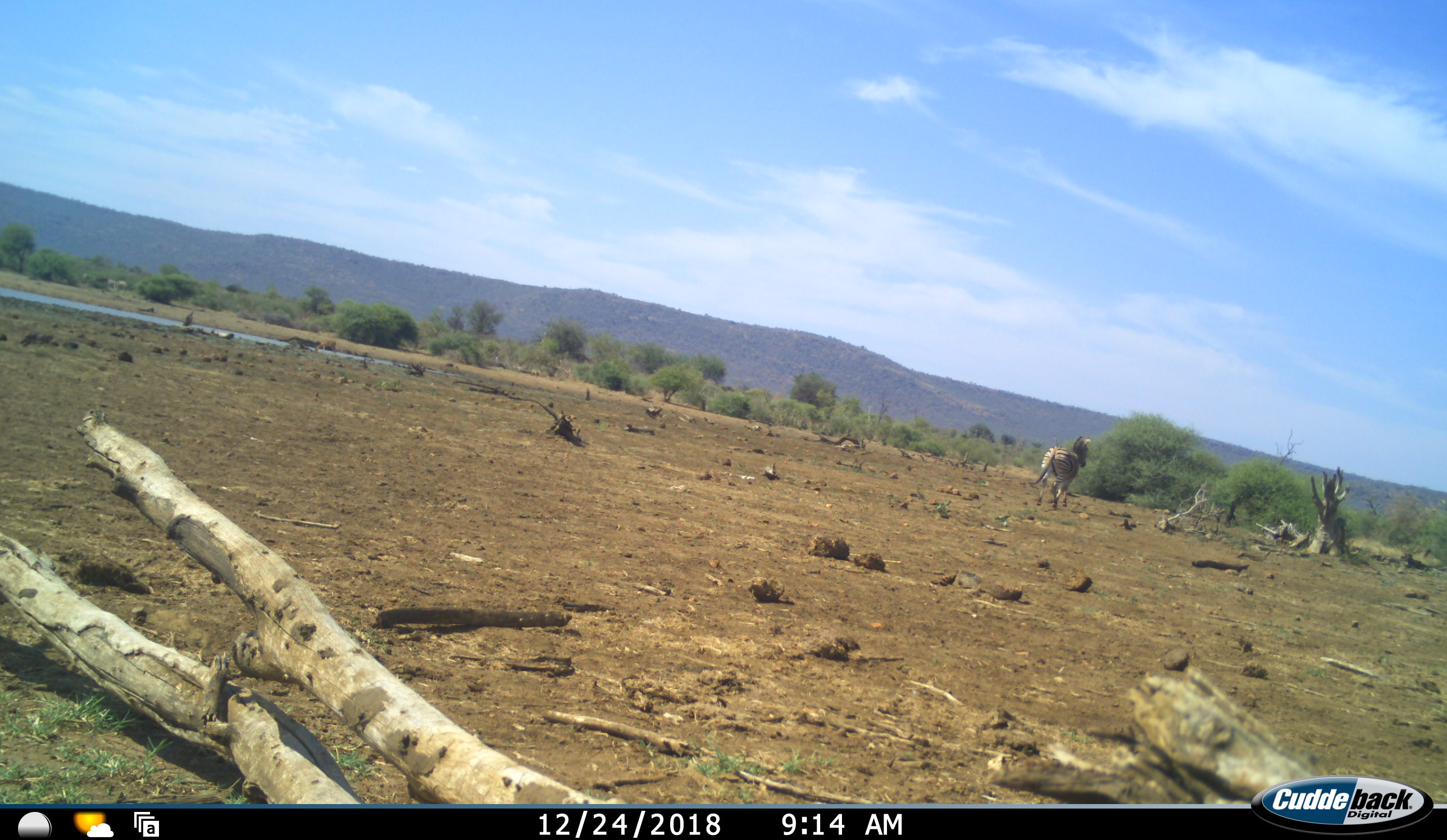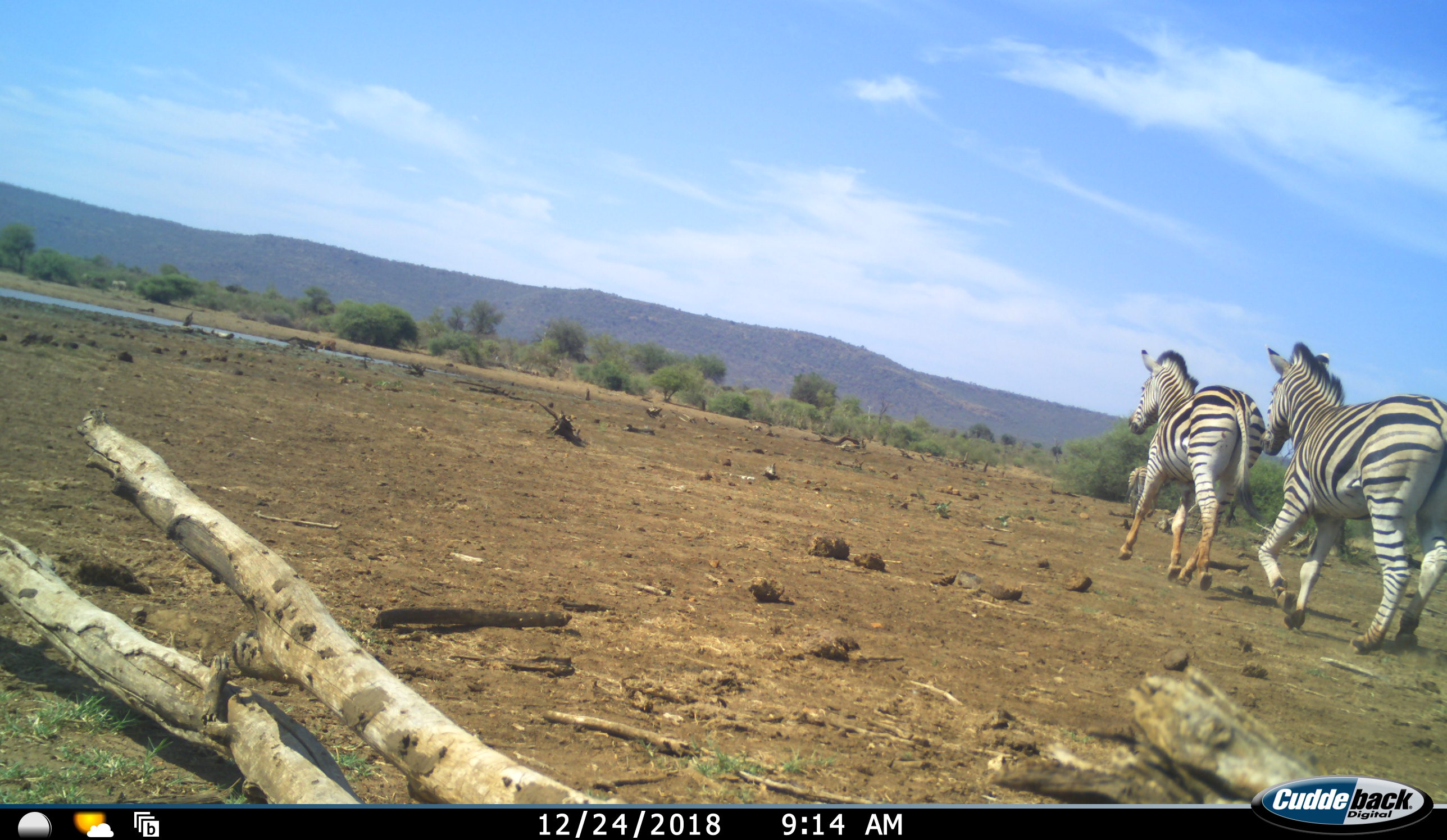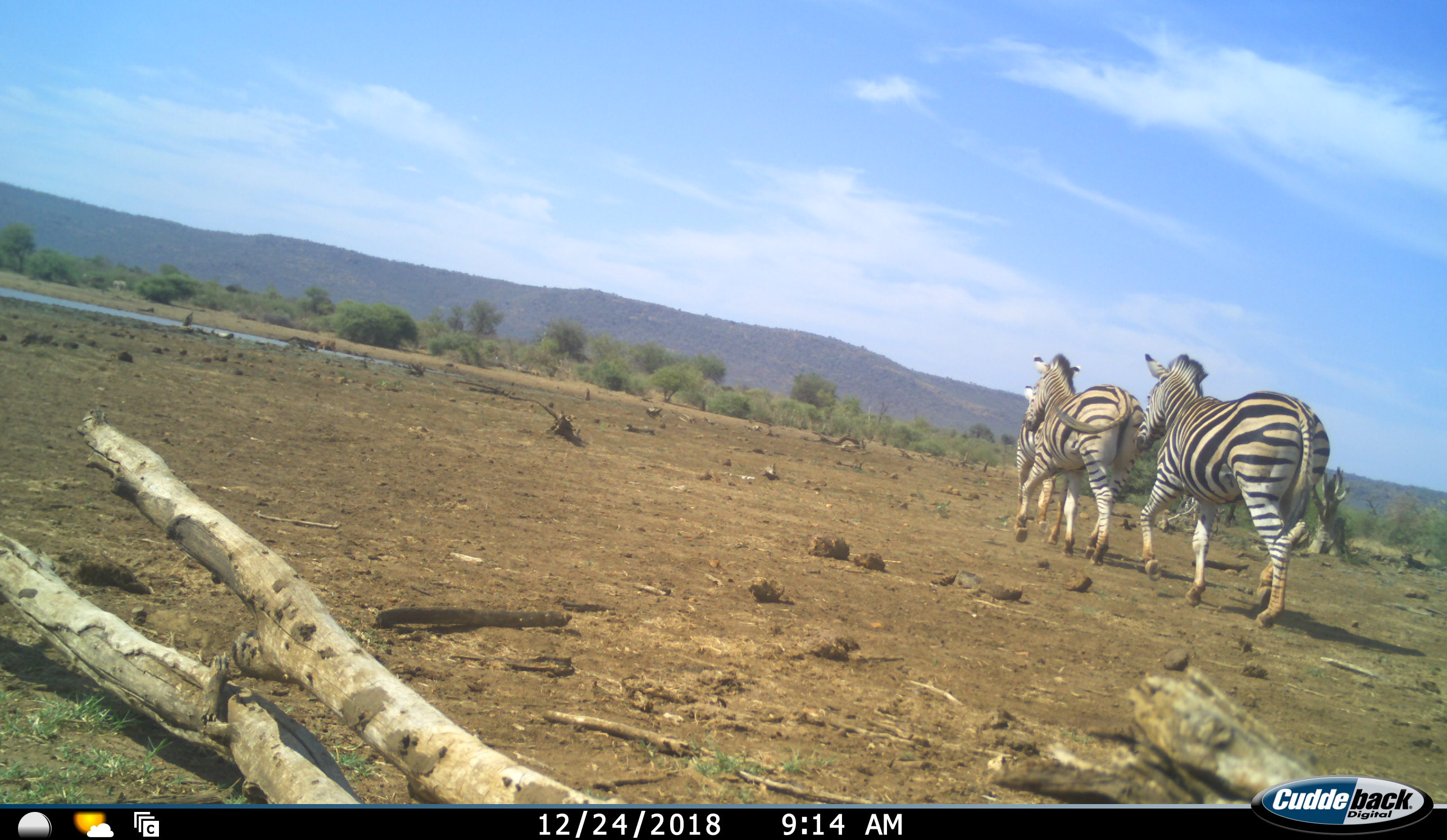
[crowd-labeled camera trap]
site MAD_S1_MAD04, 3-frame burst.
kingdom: Animalia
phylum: Chordata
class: Mammalia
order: Perissodactyla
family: Equidae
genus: Equus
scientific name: Equus quagga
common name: plains zebra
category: zebraplains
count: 3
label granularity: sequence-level